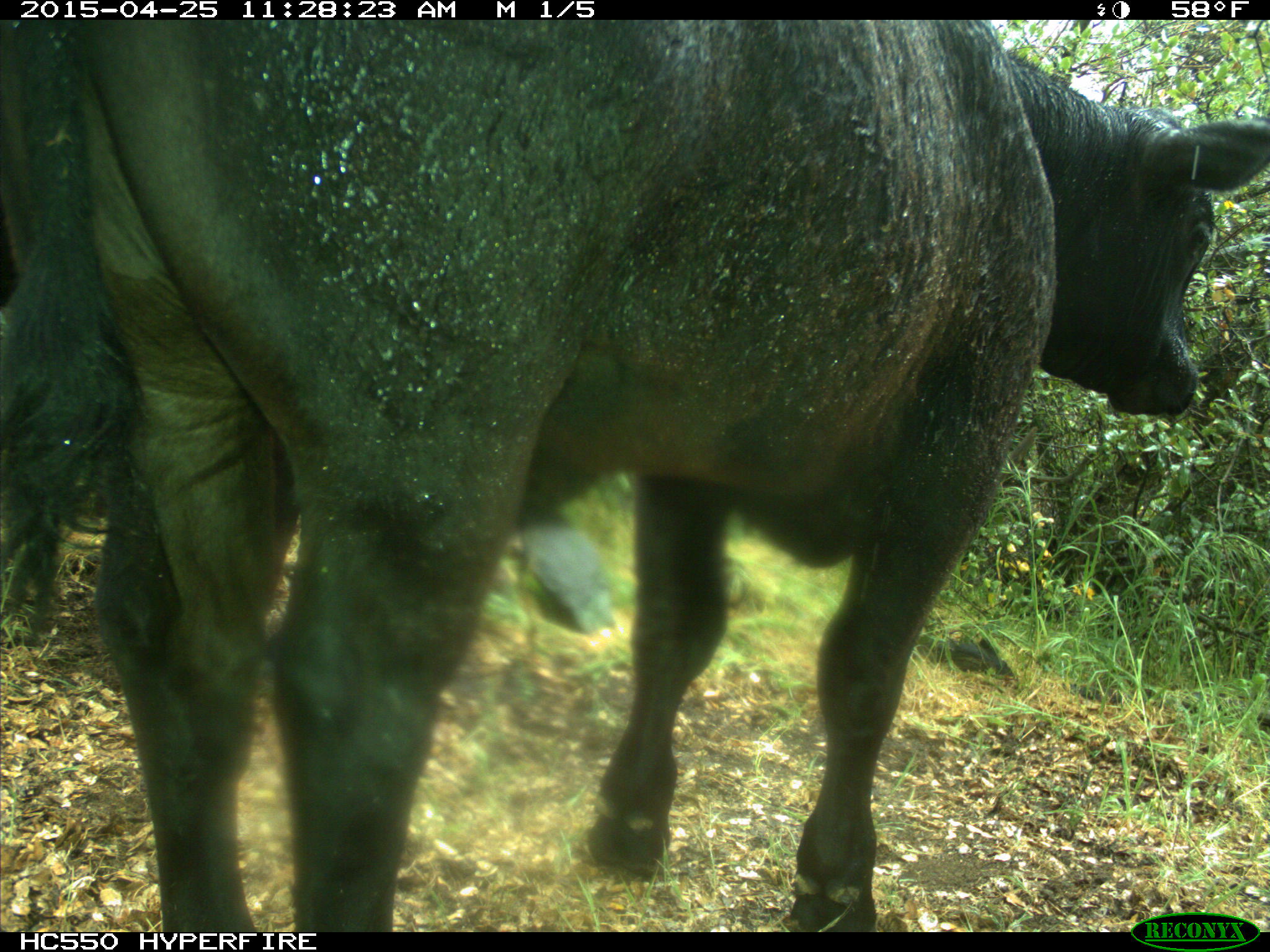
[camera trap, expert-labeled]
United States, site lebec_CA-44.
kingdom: Animalia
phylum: Chordata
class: Mammalia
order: Artiodactyla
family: Suidae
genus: Sus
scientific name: Sus scrofa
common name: wild boar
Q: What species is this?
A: Sus scrofa (wild boar).